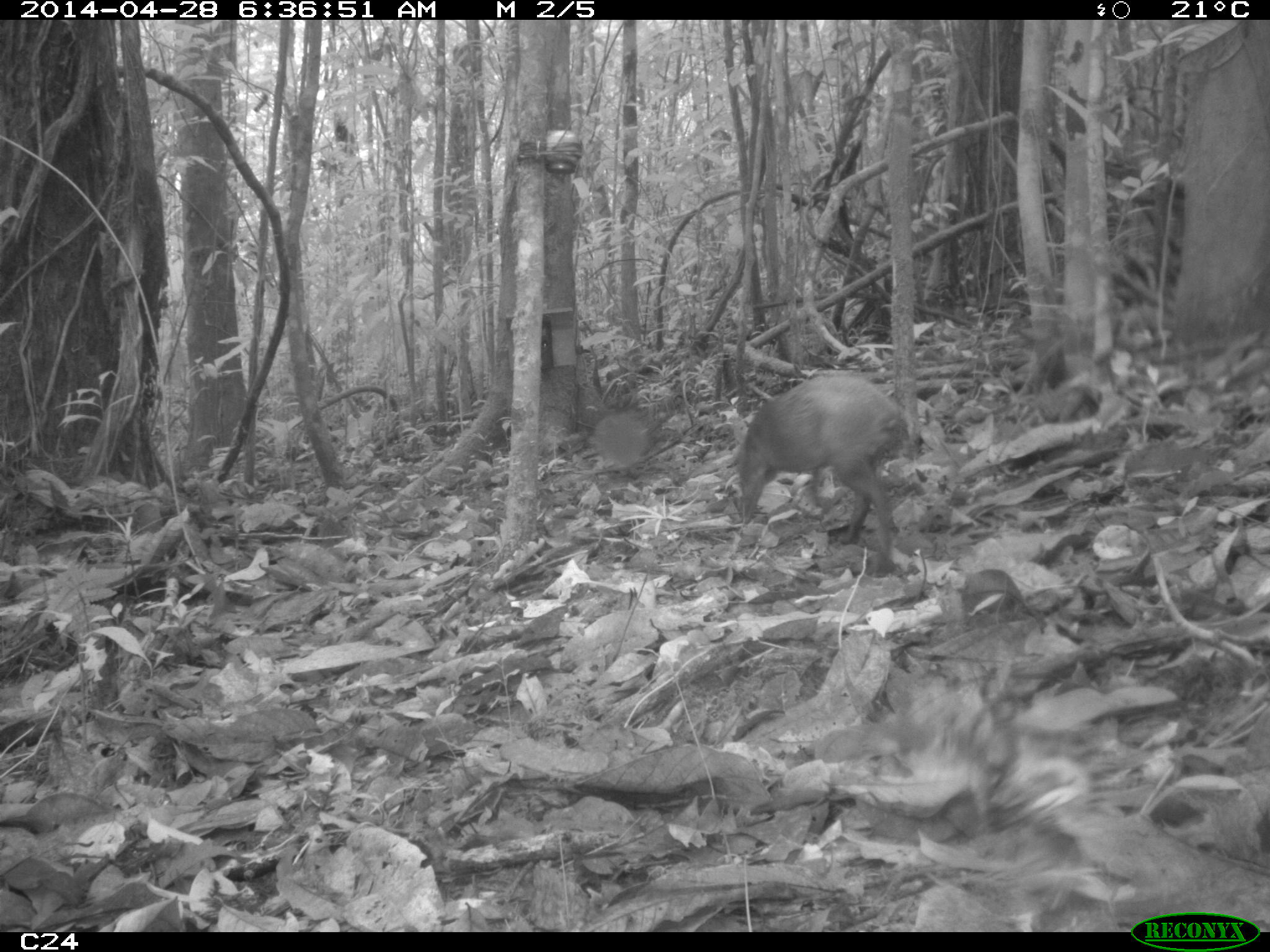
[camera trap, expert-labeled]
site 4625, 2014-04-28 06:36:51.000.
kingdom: Animalia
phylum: Chordata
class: Mammalia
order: Rodentia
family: Dasyproctidae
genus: Dasyprocta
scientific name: Dasyprocta leporina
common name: red-rumped agouti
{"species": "Dasyprocta leporina (red-rumped agouti)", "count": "1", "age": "adult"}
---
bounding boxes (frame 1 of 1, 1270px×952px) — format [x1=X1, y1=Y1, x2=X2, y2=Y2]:
dasyprocta leporina: [x1=732, y1=369, x2=905, y2=577]